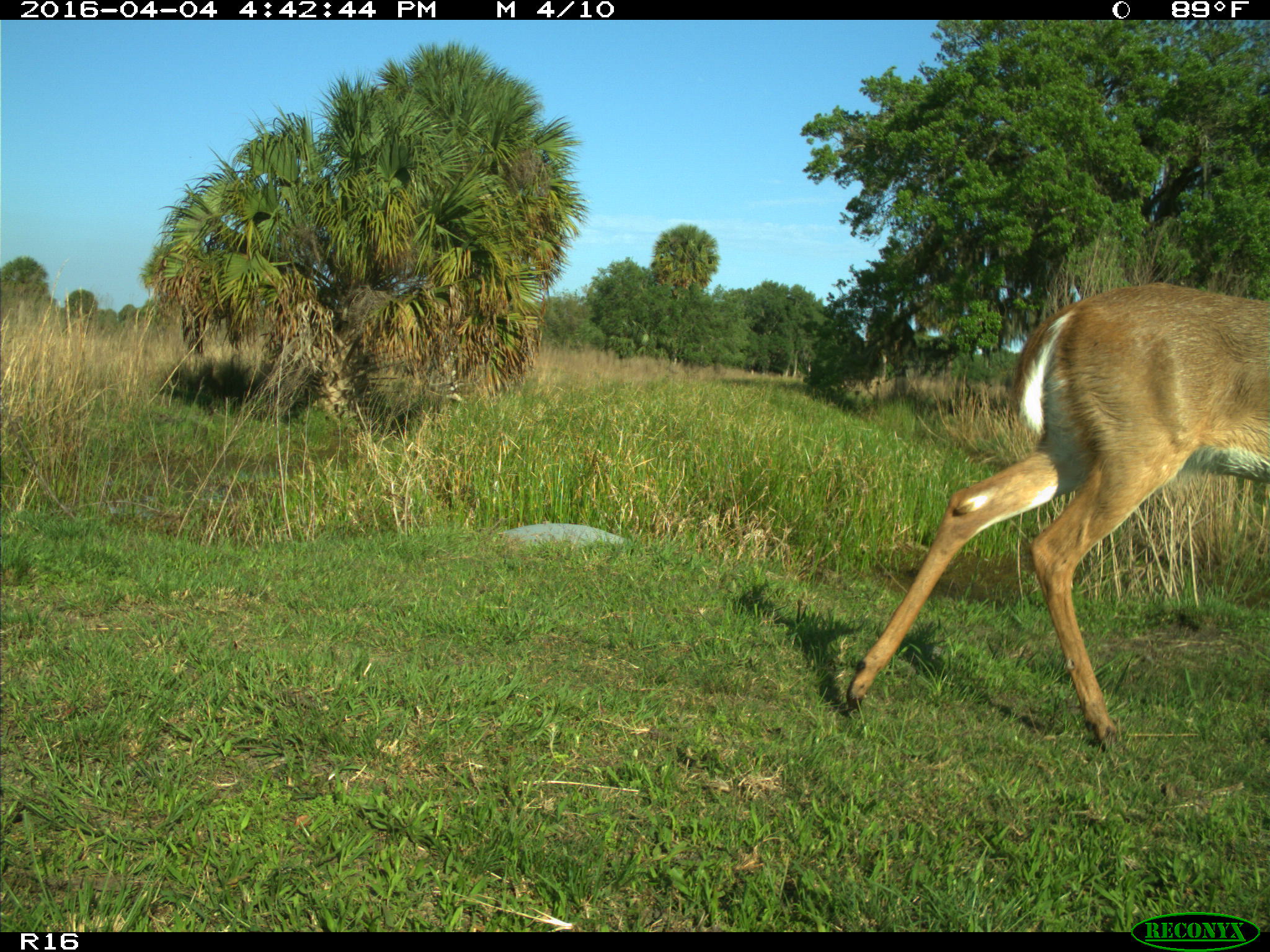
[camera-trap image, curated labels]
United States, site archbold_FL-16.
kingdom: Animalia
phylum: Chordata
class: Mammalia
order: Artiodactyla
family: Cervidae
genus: Odocoileus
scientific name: Odocoileus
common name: deer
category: unidentified deer